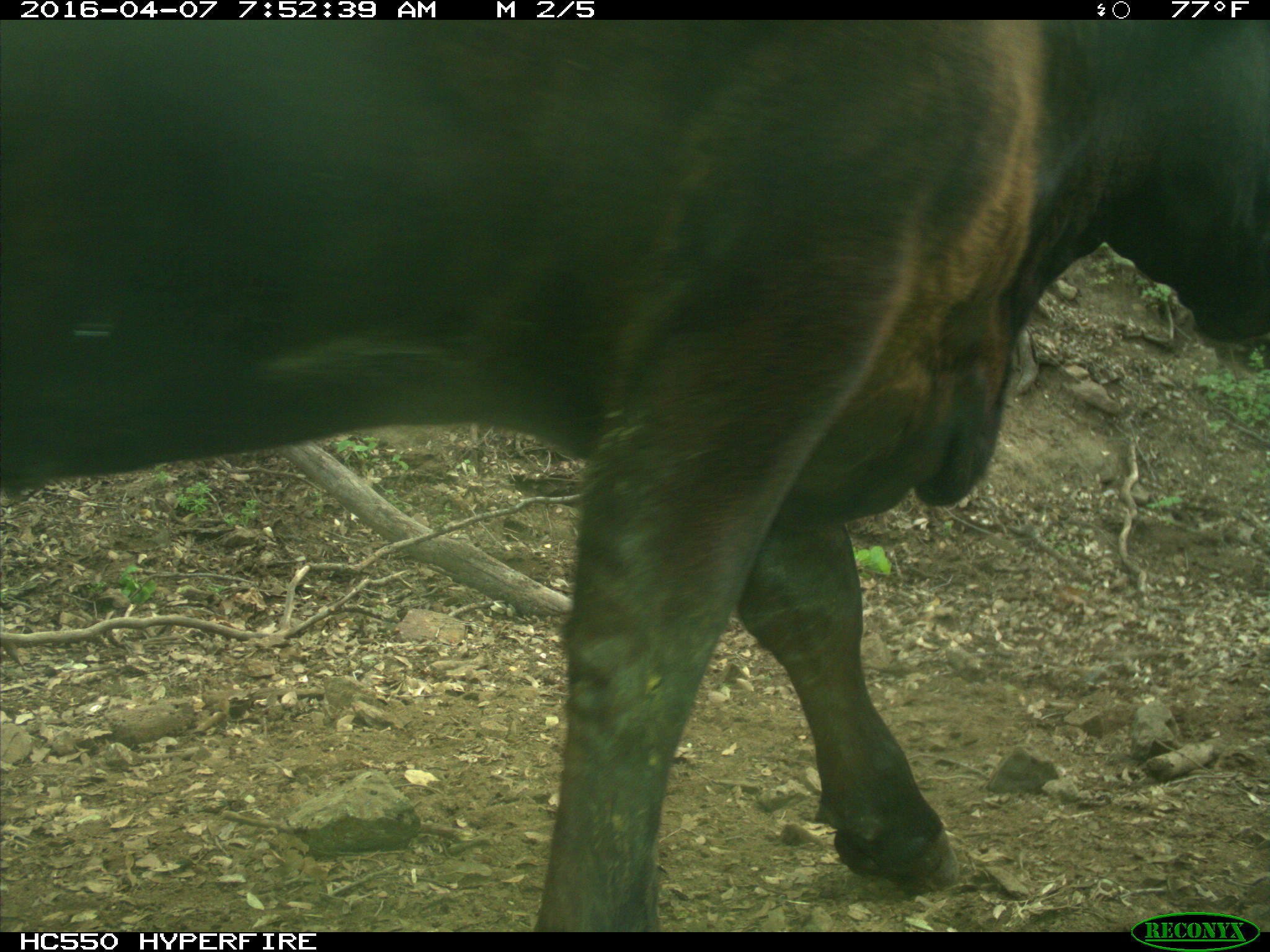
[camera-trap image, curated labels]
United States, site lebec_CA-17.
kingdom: Animalia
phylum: Chordata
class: Mammalia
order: Artiodactyla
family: Bovidae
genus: Bos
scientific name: Bos taurus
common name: domestic cow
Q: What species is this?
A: Bos taurus (domestic cow).